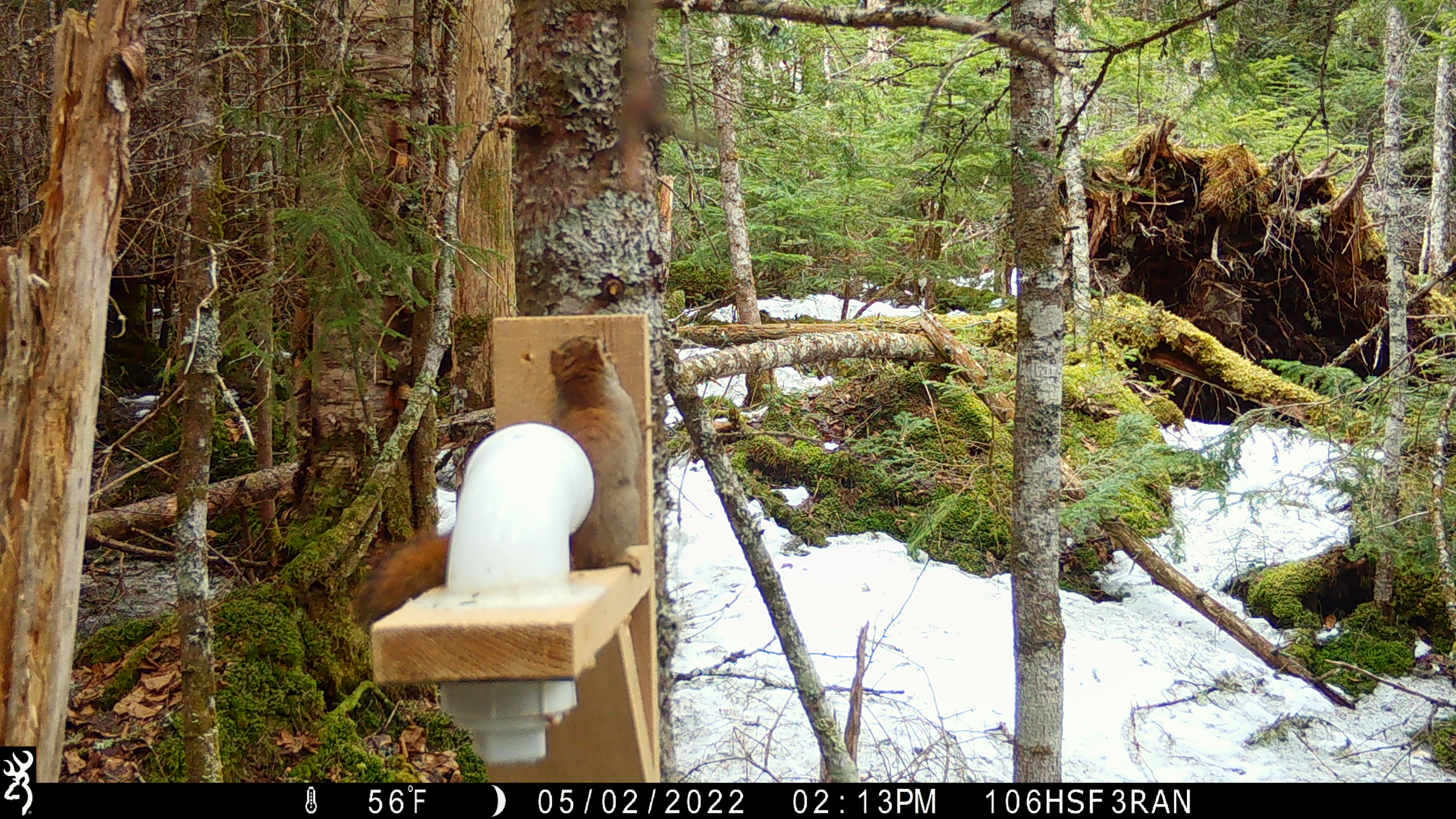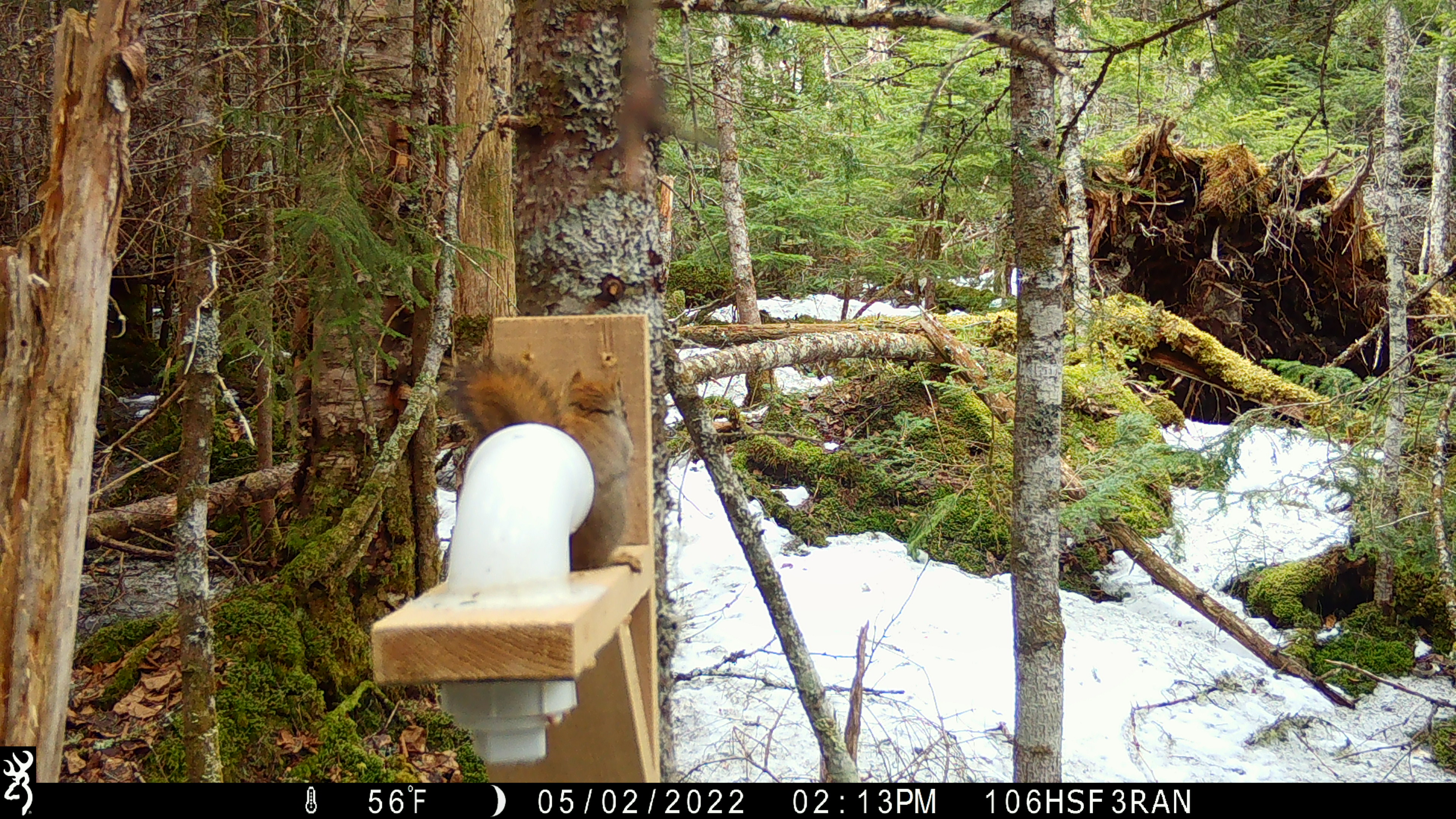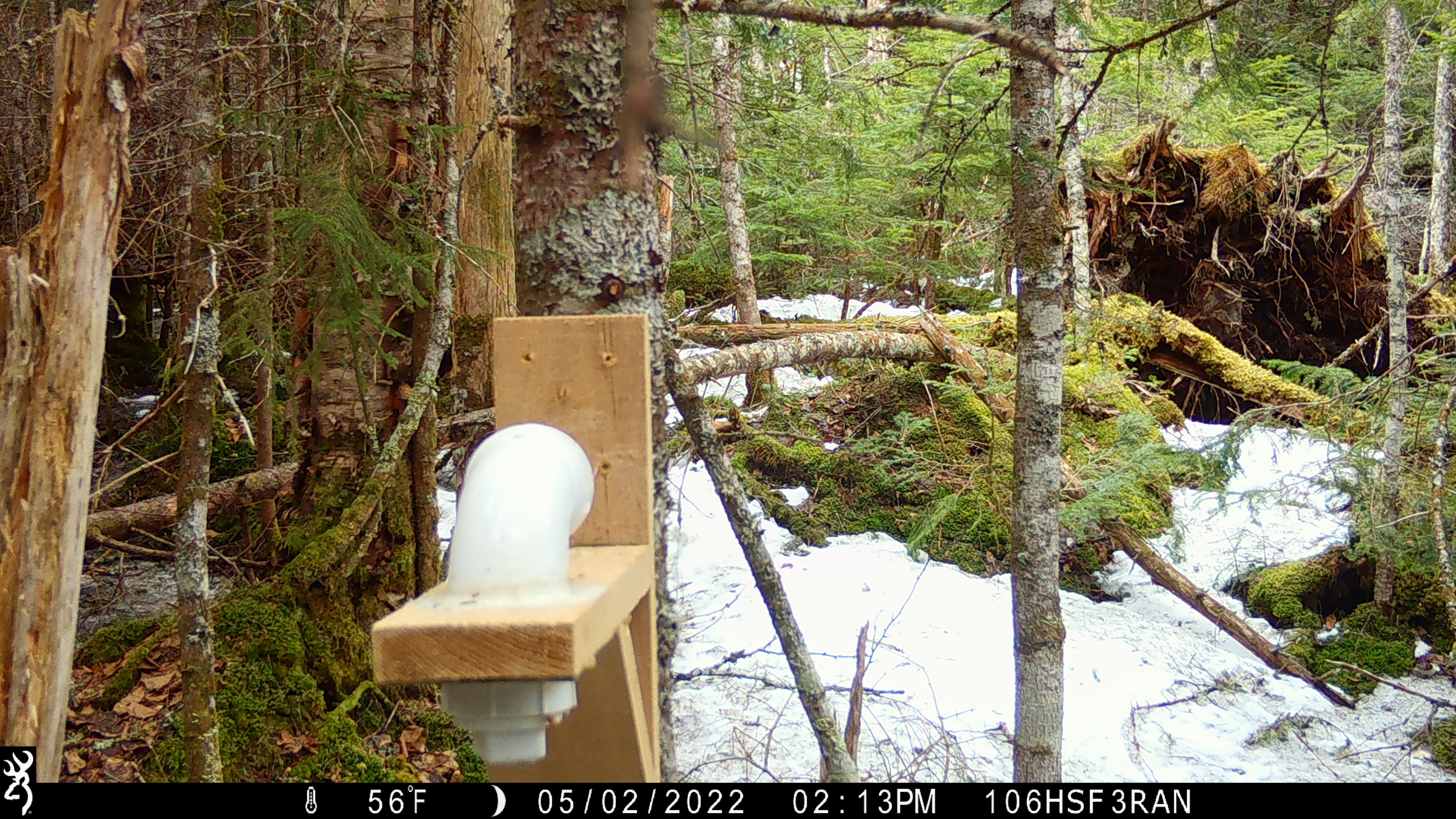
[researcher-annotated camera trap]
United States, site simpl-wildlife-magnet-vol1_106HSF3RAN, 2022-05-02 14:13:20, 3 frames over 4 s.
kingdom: Animalia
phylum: Chordata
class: Mammalia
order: Rodentia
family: Sciuridae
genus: Tamiasciurus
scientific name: Tamiasciurus hudsonicus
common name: red squirrel